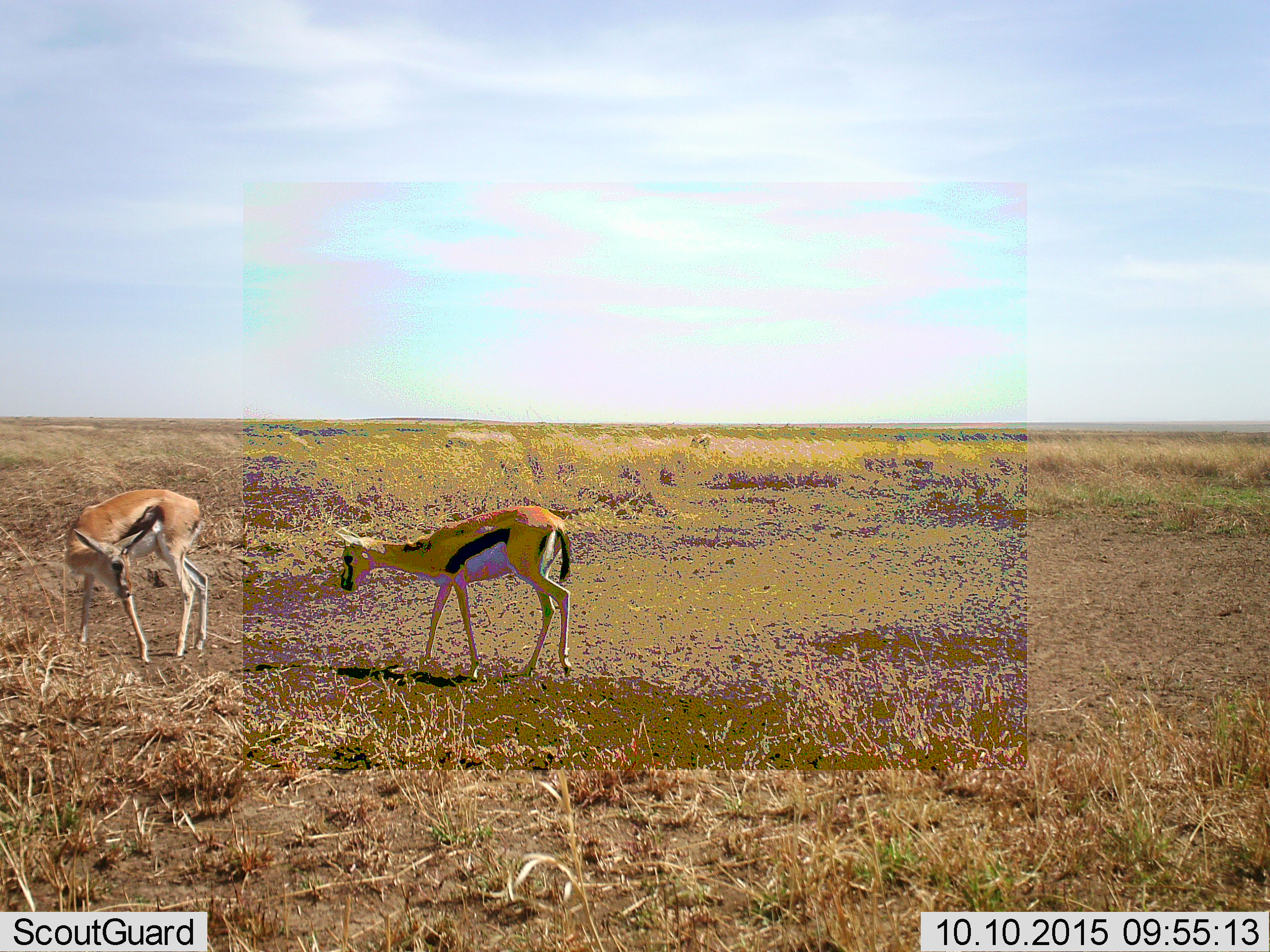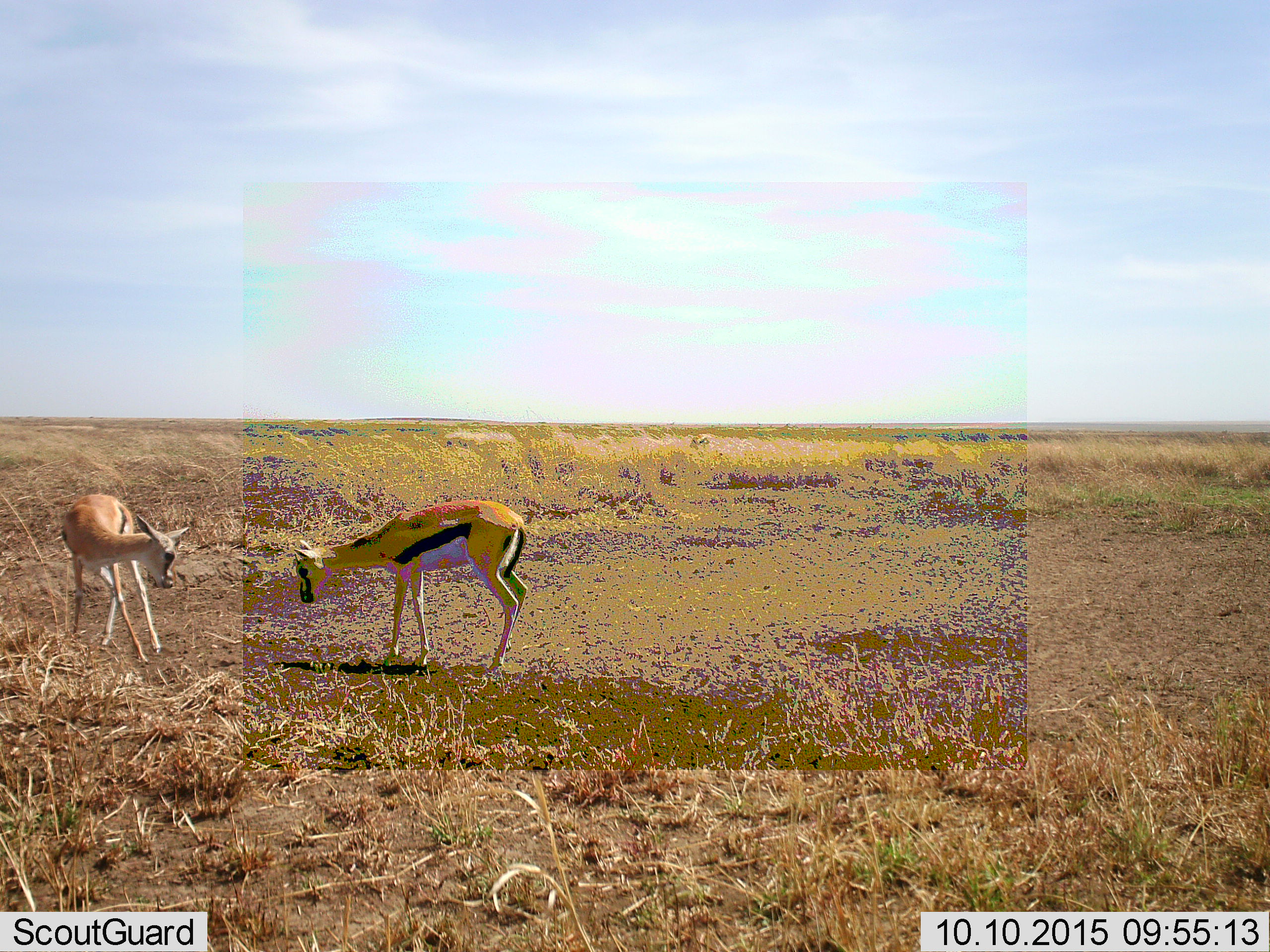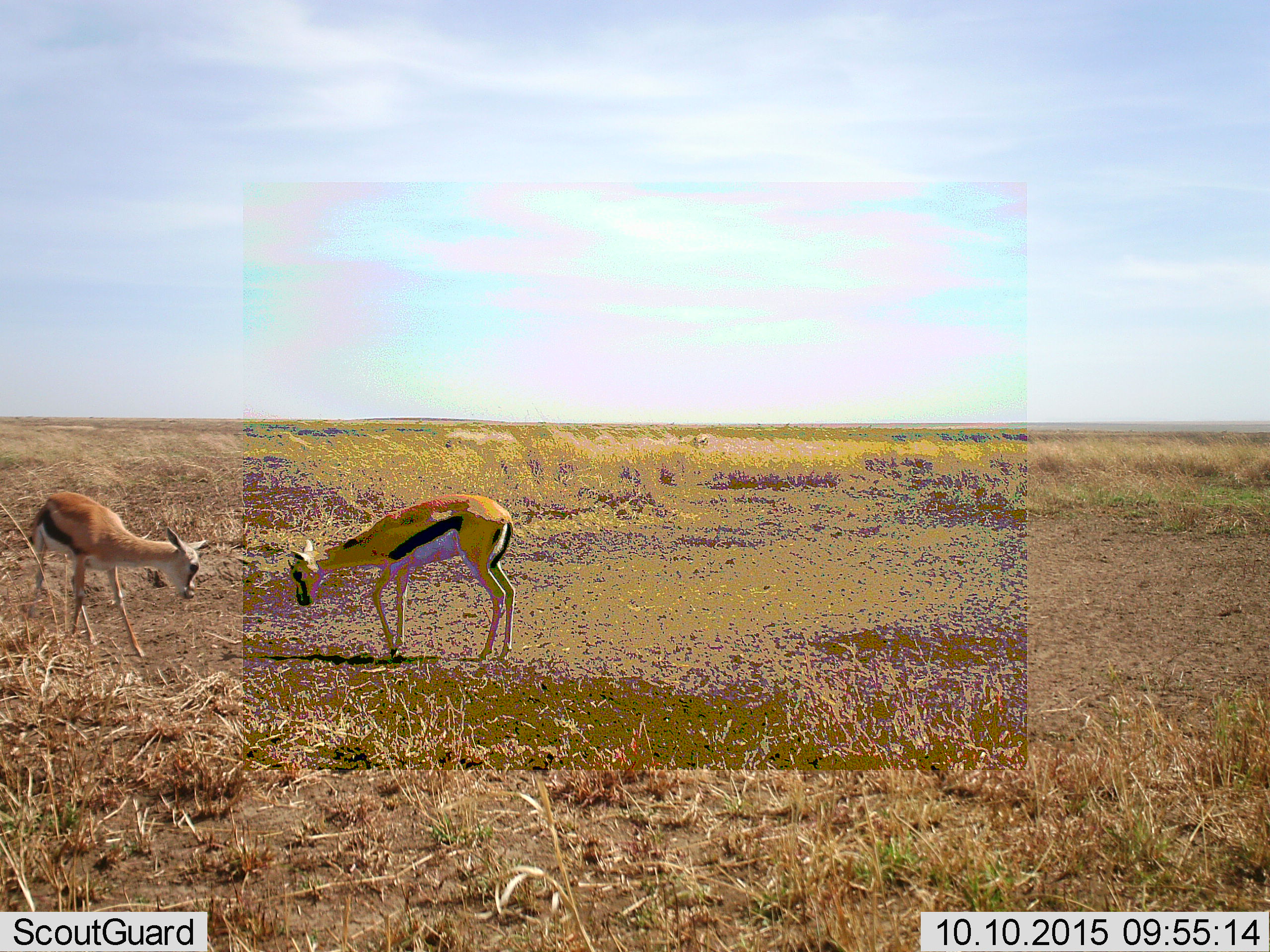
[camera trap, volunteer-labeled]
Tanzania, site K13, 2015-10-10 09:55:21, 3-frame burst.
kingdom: Animalia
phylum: Chordata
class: Mammalia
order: Artiodactyla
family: Bovidae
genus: Eudorcas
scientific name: Eudorcas thomsonii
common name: thomson's gazelle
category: gazellethomsons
Gazellethomsons (thomson's gazelle) (Eudorcas thomsonii), count 2. Behavior (volunteer vote fractions): standing 20%, resting 0%, moving 60%, interacting 60%. Young present (vote fraction): 20%. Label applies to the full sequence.